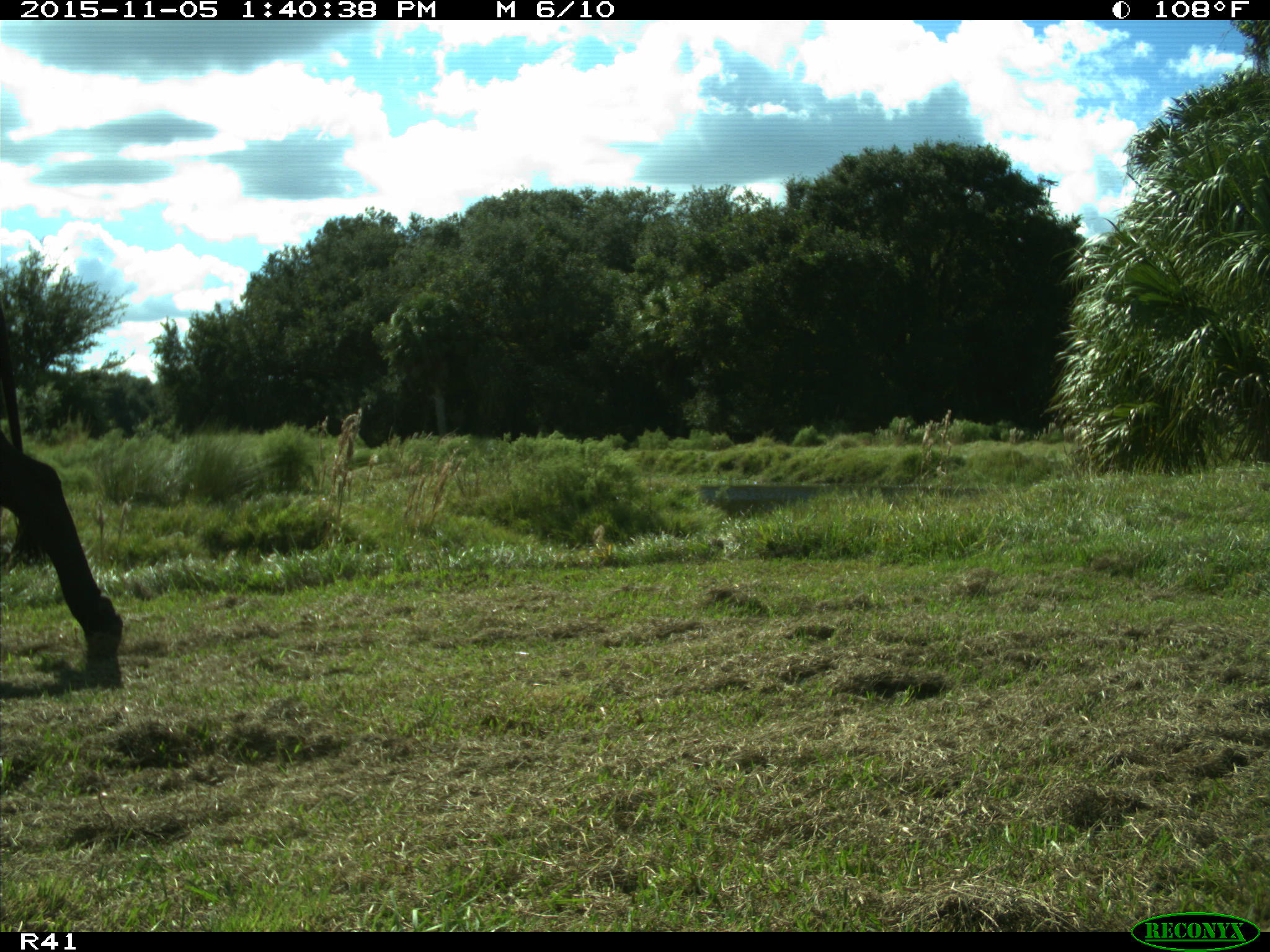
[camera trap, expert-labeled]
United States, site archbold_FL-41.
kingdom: Animalia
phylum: Chordata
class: Mammalia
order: Artiodactyla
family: Bovidae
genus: Bos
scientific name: Bos taurus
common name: domestic cow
Bos taurus (domestic cow).